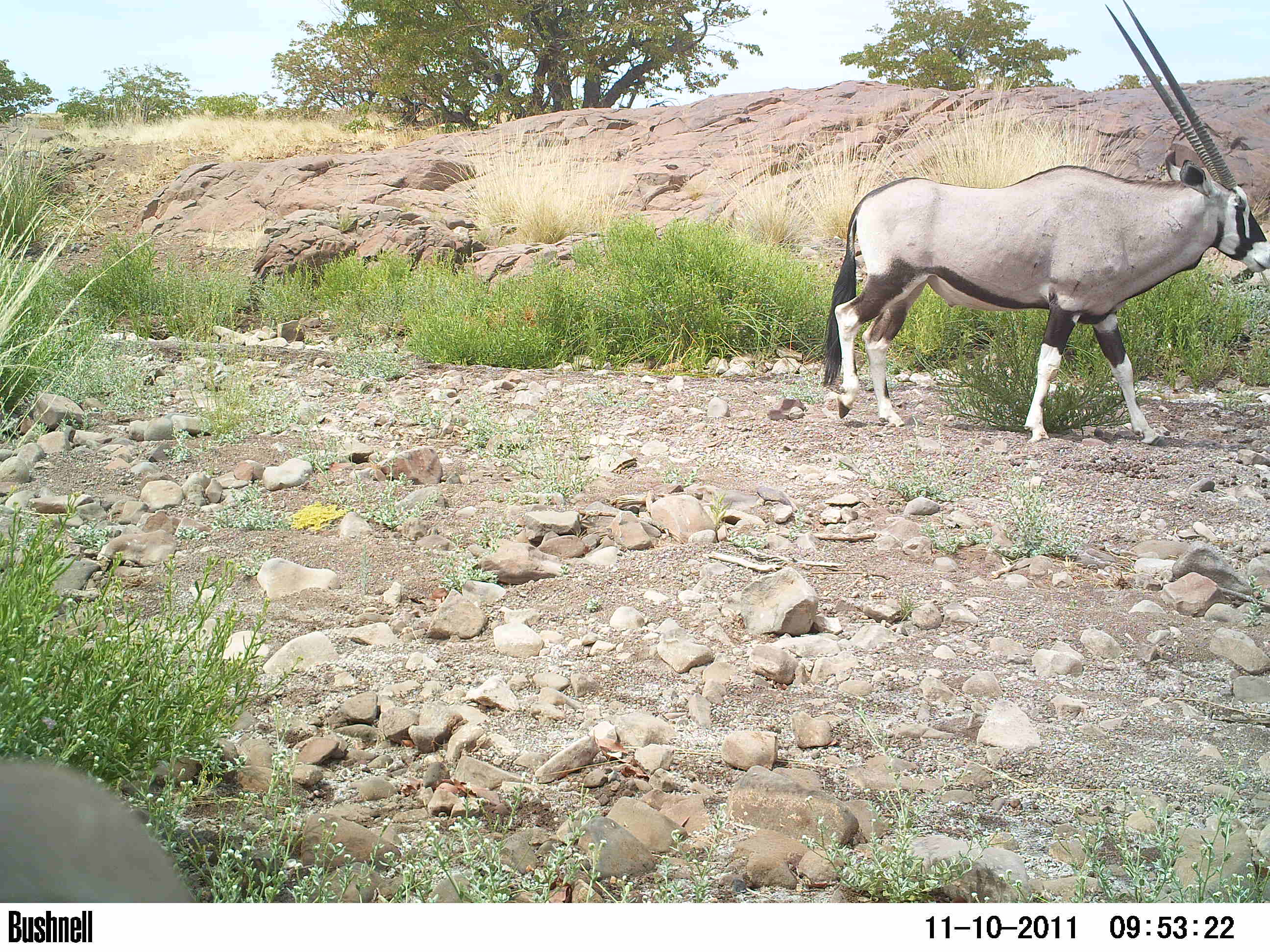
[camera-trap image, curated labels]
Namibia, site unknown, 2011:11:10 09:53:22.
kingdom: Animalia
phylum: Chordata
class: Mammalia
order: Artiodactyla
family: Bovidae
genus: Oryx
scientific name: Oryx gazella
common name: gemsbok